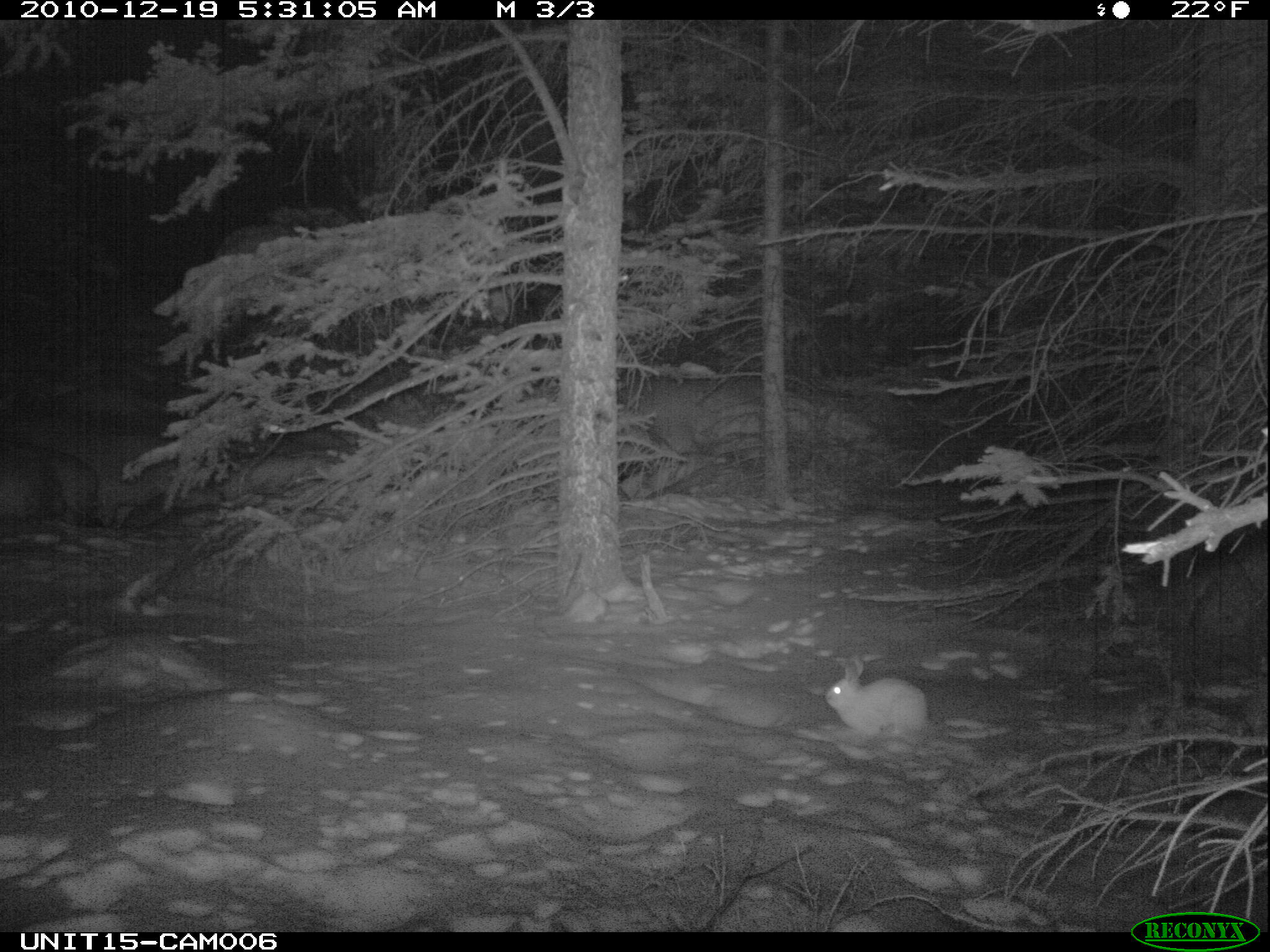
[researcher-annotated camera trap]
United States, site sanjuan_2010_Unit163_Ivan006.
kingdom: Animalia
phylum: Chordata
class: Mammalia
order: Lagomorpha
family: Leporidae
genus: Lepus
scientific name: Lepus americanus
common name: snowshoe hare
Lepus americanus (snowshoe hare).